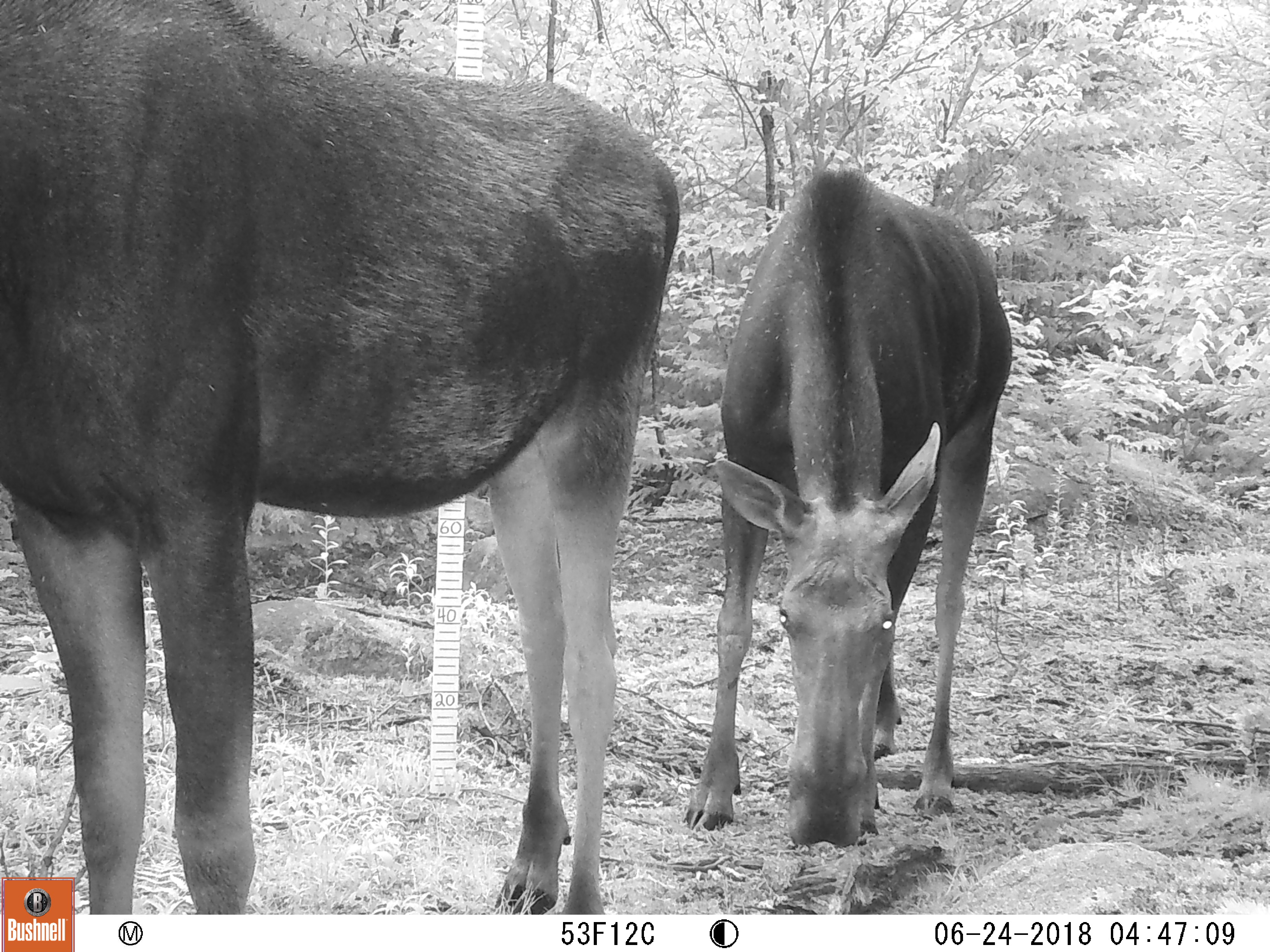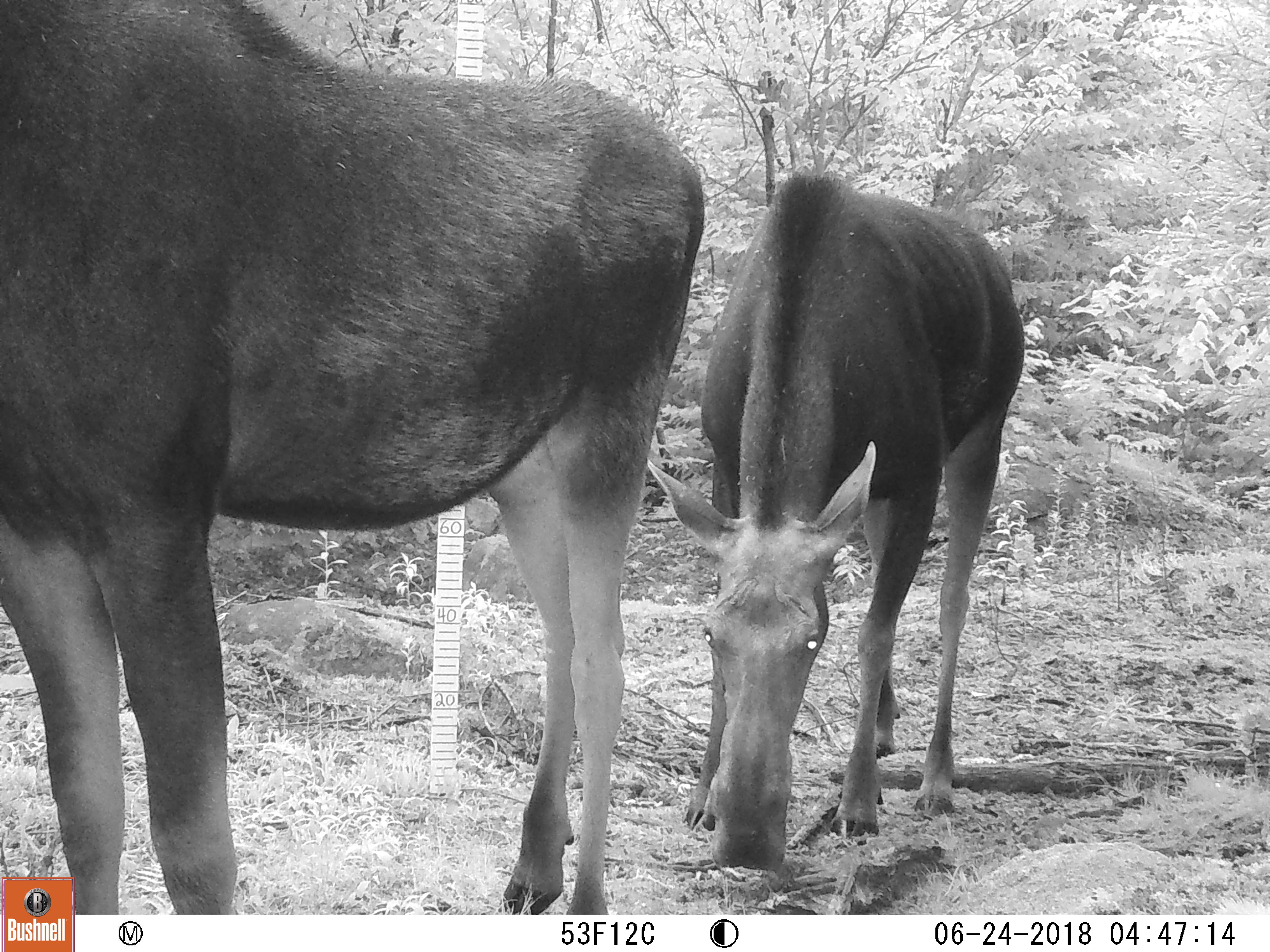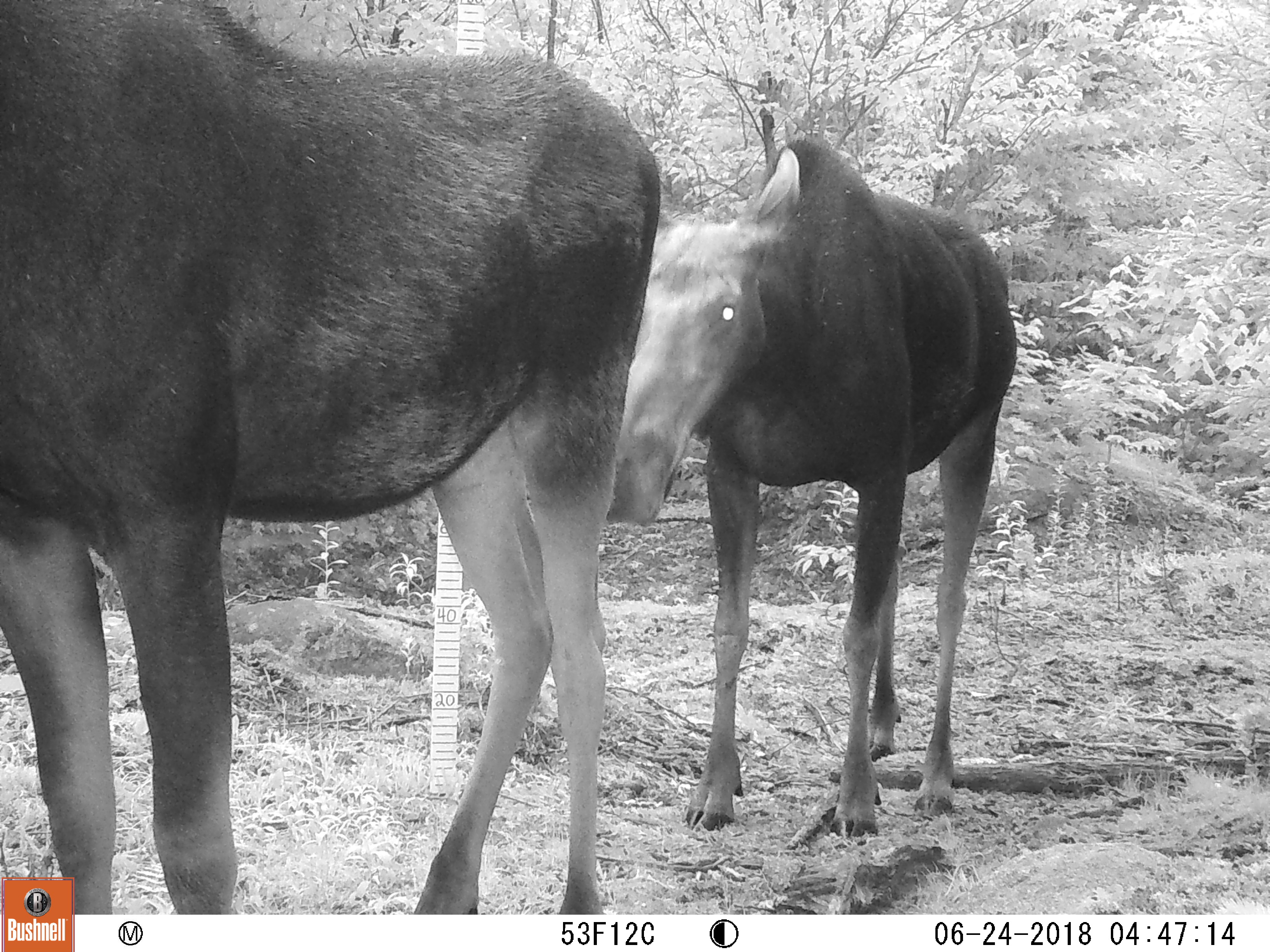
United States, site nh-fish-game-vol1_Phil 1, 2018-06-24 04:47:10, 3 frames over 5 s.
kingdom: Animalia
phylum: Chordata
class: Mammalia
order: Artiodactyla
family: Cervidae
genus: Alces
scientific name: Alces alces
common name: moose